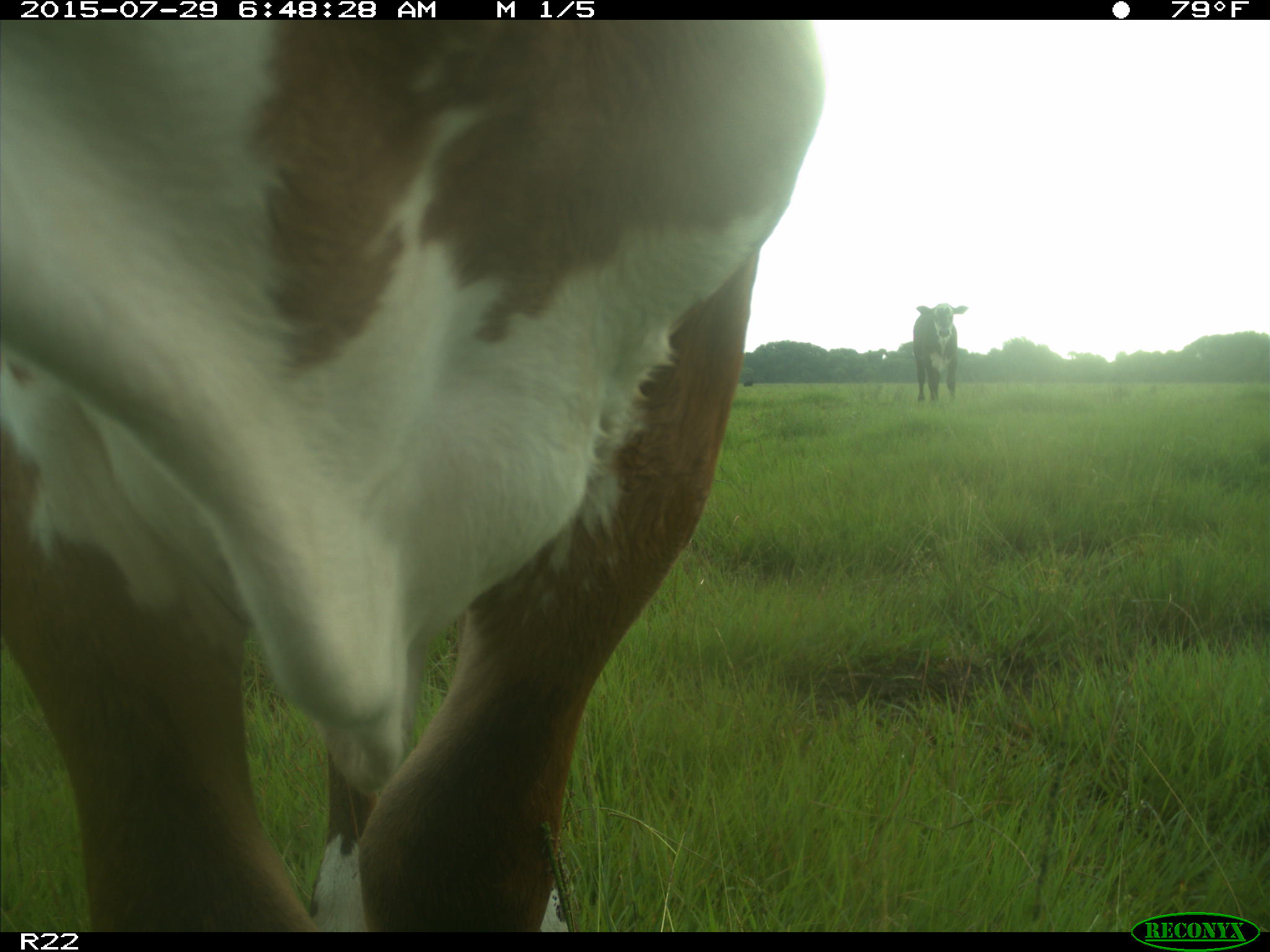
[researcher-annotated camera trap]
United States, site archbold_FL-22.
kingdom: Animalia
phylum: Chordata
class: Mammalia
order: Artiodactyla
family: Bovidae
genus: Bos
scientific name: Bos taurus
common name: domestic cow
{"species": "Bos taurus (domestic cow)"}